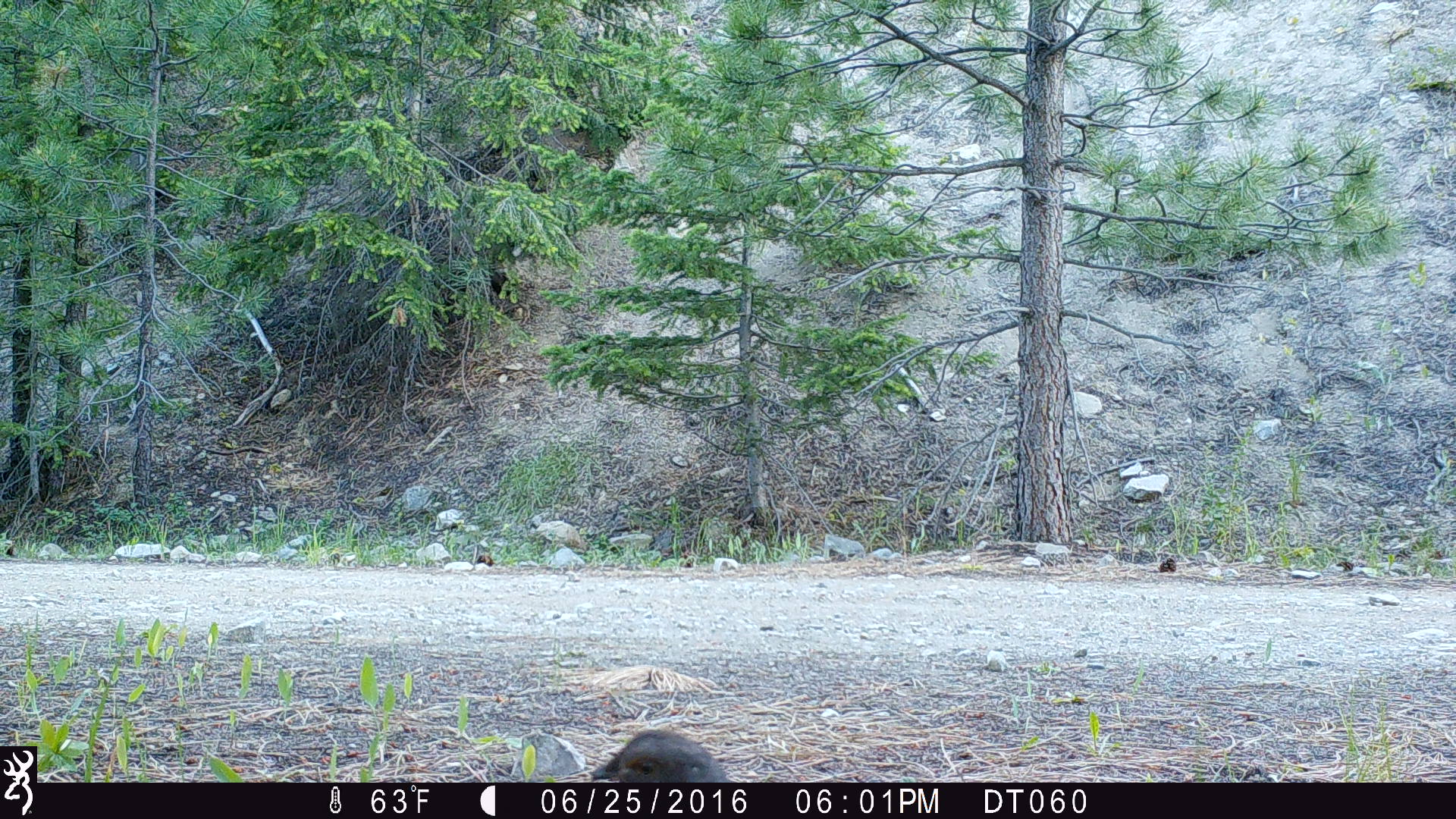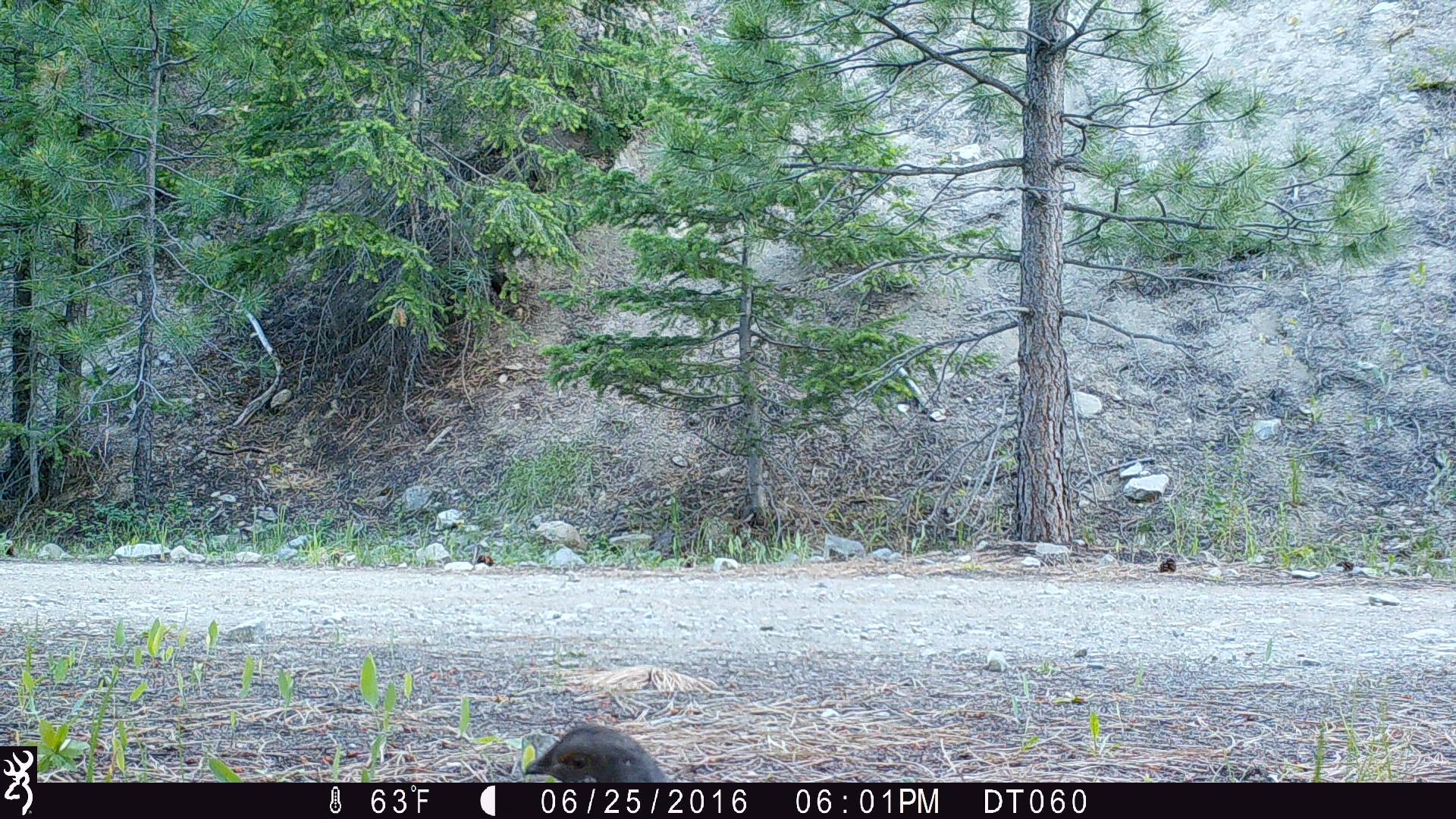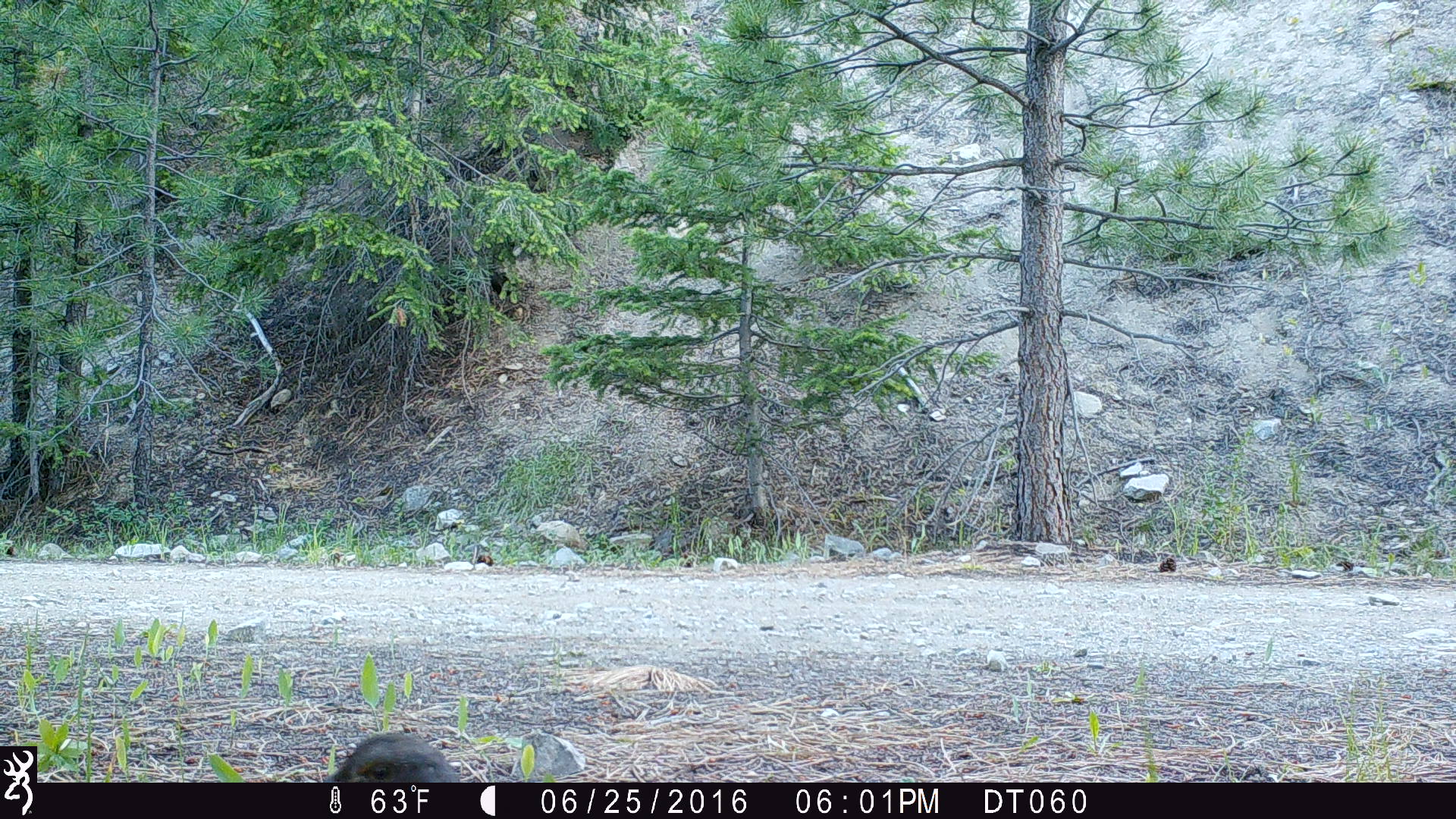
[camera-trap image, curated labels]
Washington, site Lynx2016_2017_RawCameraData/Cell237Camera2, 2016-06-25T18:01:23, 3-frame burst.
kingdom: Animalia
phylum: Chordata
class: Aves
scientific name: Aves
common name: birds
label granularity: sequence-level